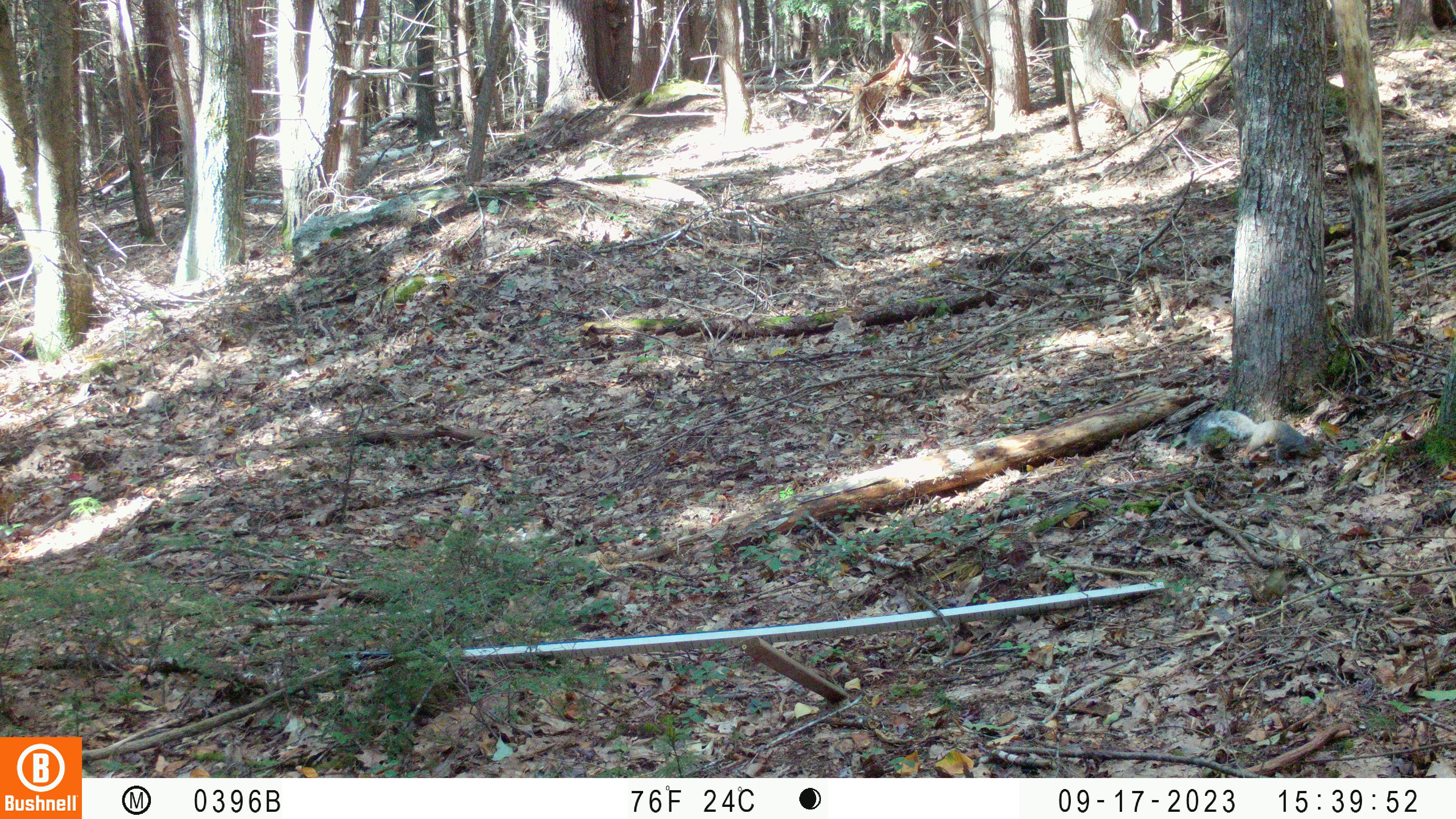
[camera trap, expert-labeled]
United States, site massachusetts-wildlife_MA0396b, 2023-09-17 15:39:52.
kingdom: Animalia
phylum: Chordata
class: Mammalia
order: Rodentia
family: Sciuridae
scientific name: Sciuridae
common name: squirrel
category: squirrel sp.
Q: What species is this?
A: Squirrel sp. (squirrel) (Sciuridae).